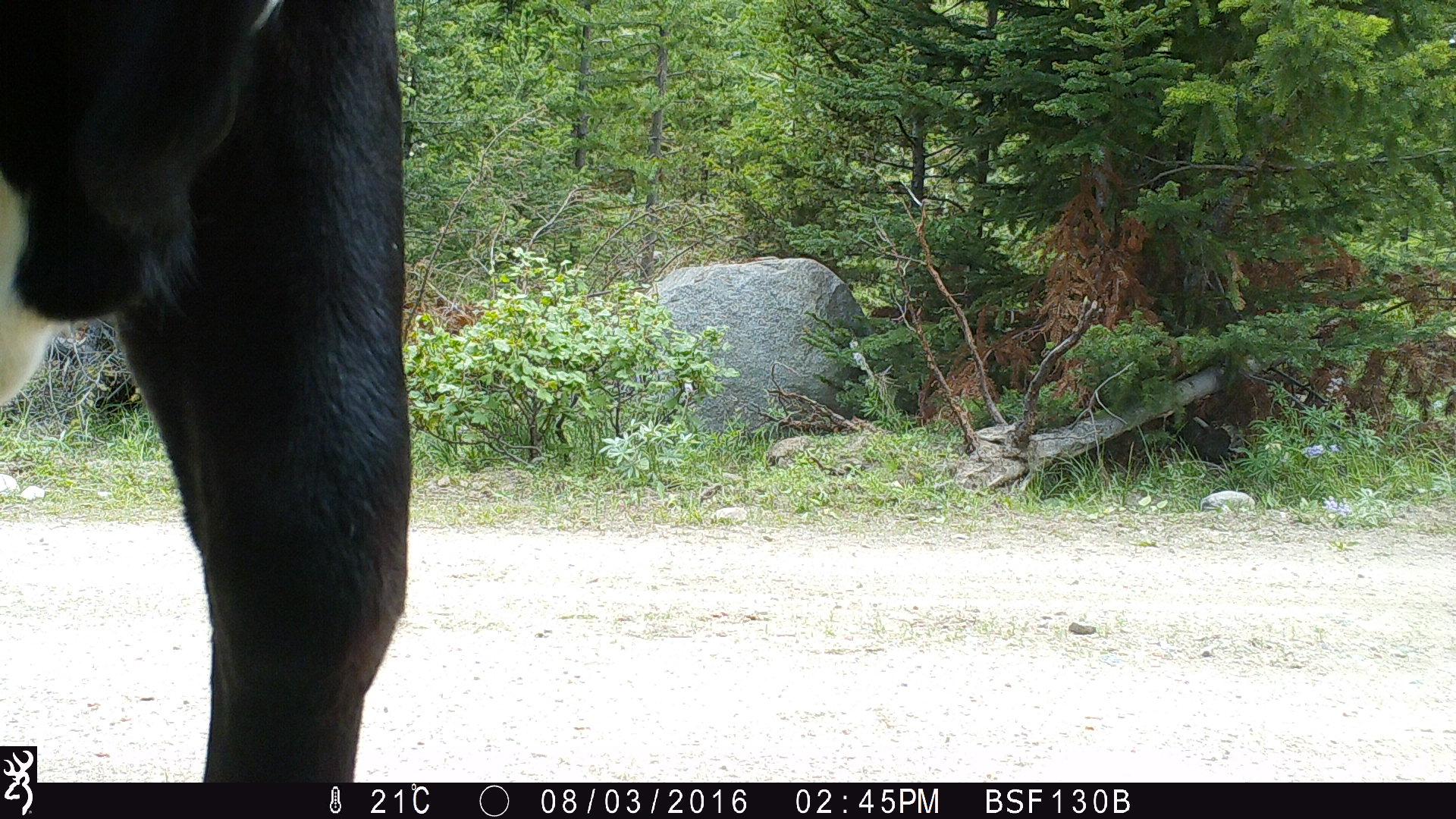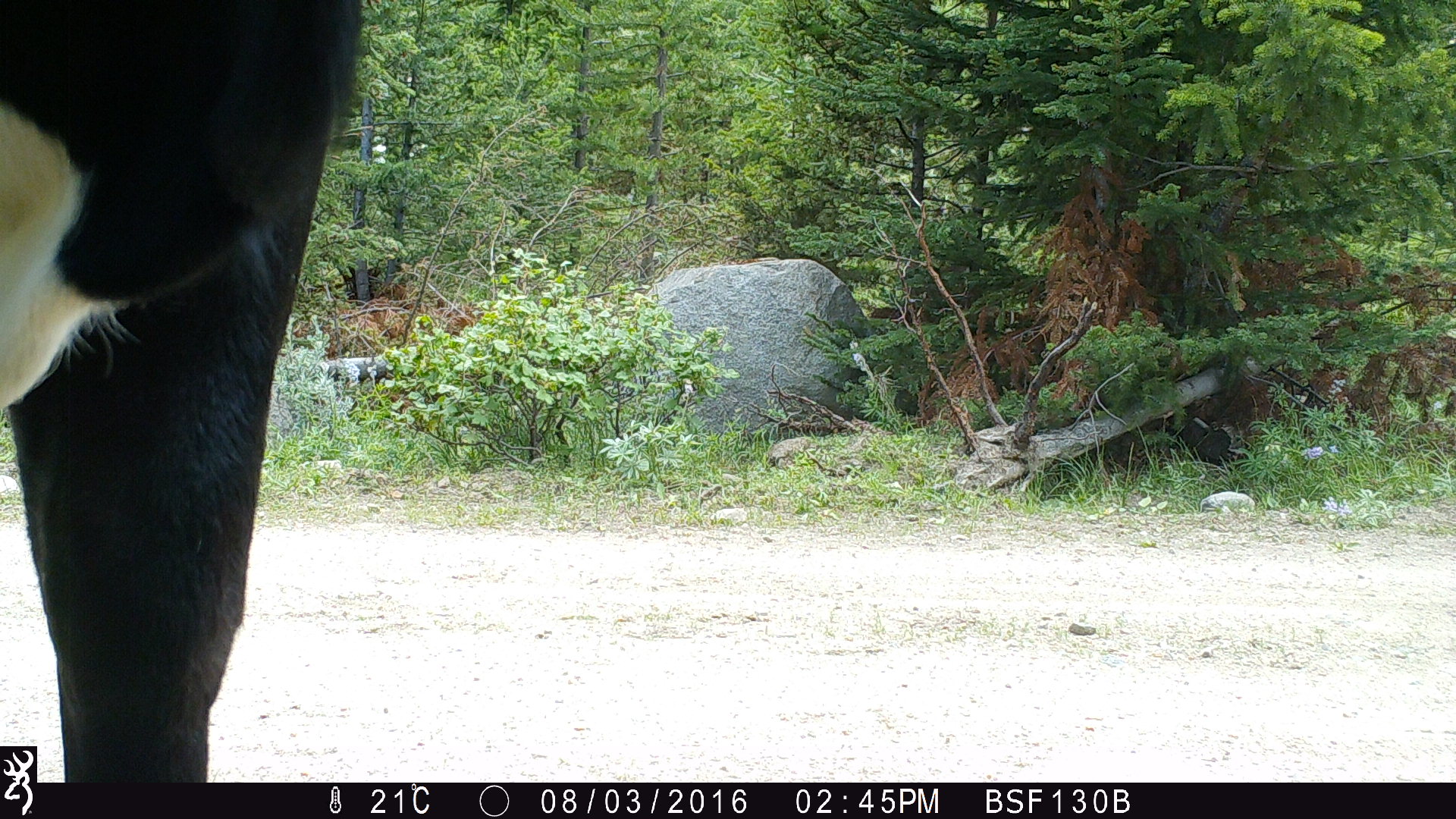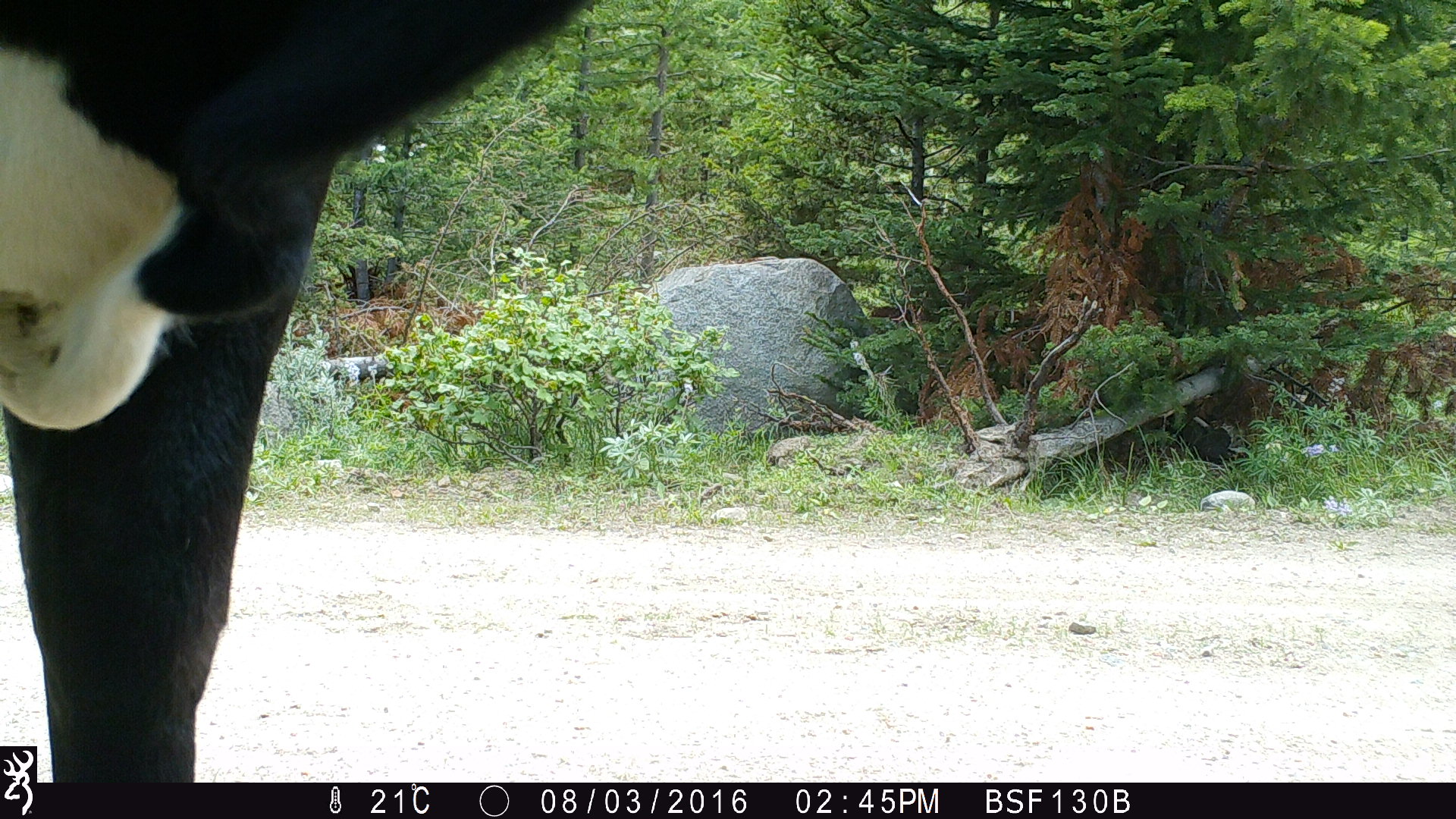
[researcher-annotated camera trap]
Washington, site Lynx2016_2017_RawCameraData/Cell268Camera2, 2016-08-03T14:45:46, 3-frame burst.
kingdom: Animalia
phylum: Chordata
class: Mammalia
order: Artiodactyla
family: Bovidae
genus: Bos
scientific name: Bos taurus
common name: domestic cattle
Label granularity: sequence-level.